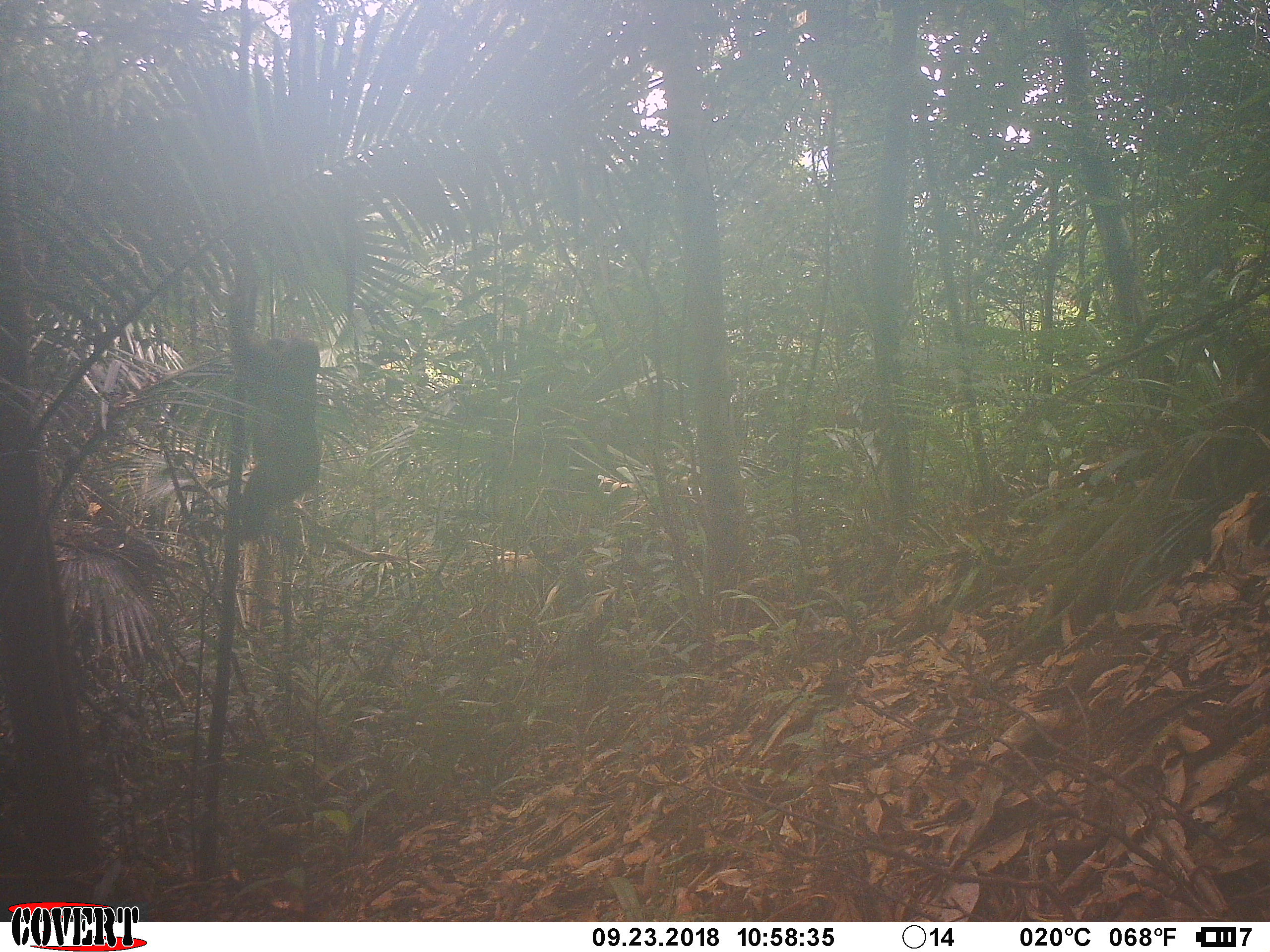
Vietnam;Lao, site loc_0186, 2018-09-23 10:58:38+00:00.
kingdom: Animalia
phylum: Chordata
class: Mammalia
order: Primates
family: Cercopithecidae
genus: Macaca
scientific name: Macaca arctoides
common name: stump-tailed macaque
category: stump tailed macaque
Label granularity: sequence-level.